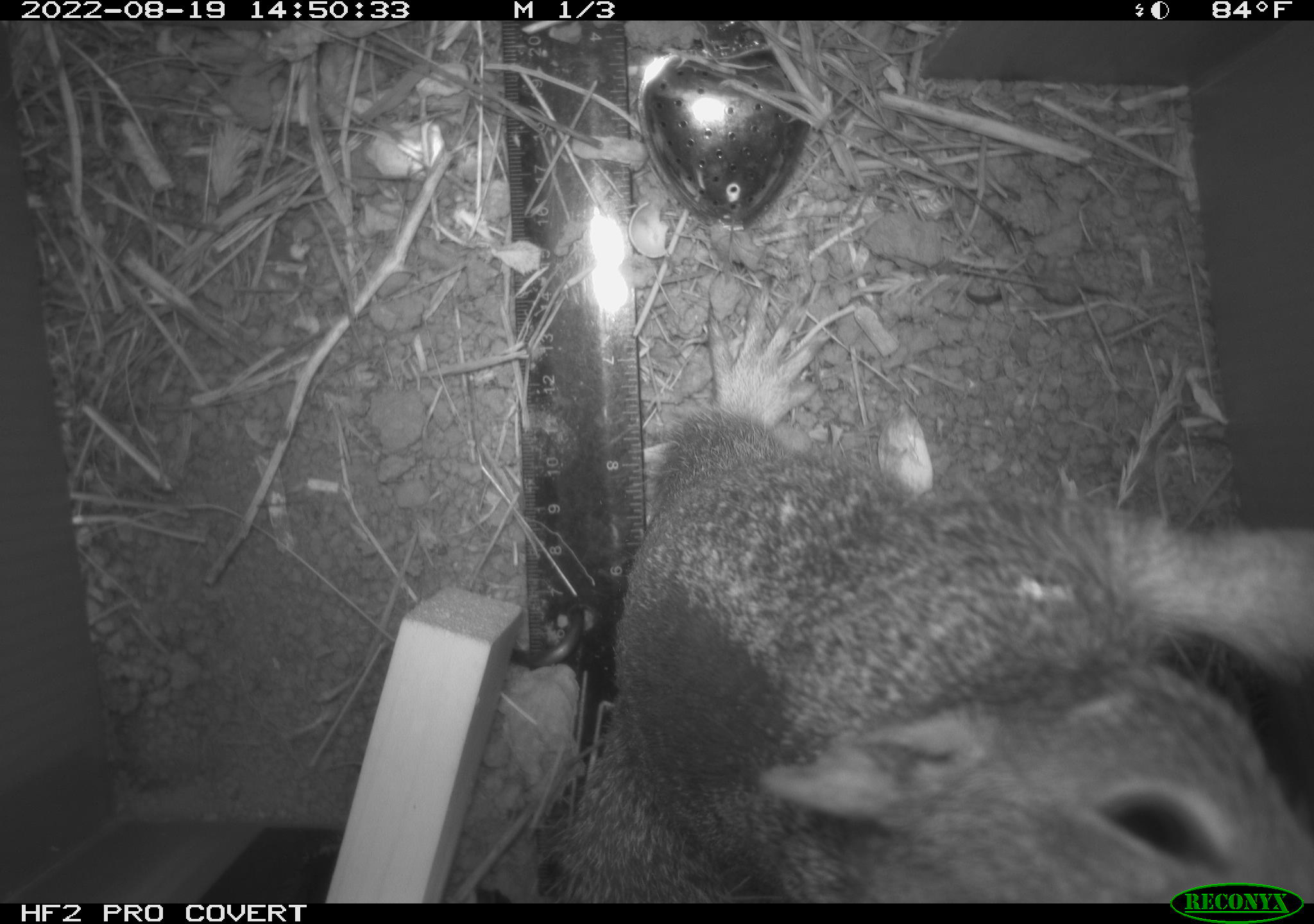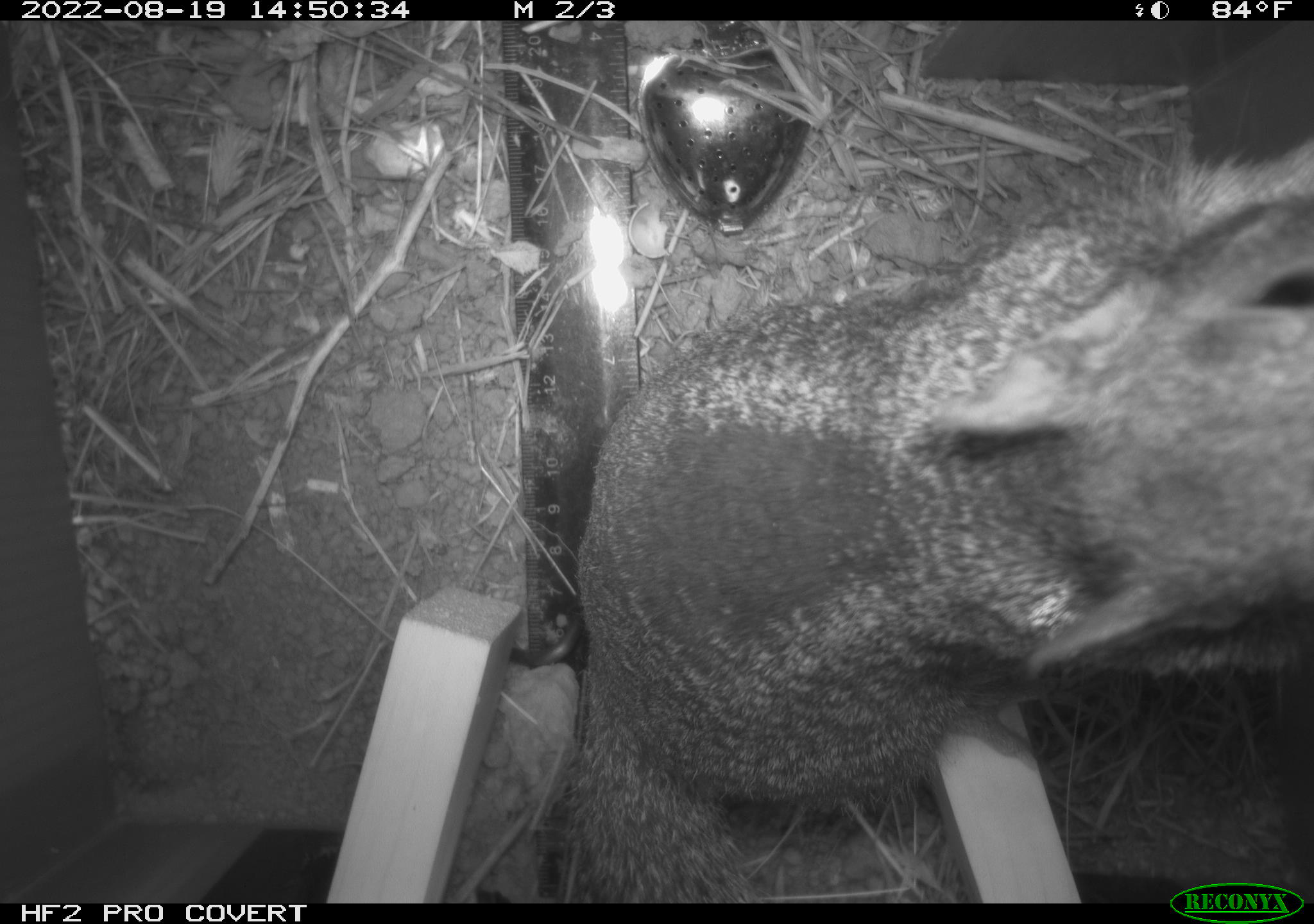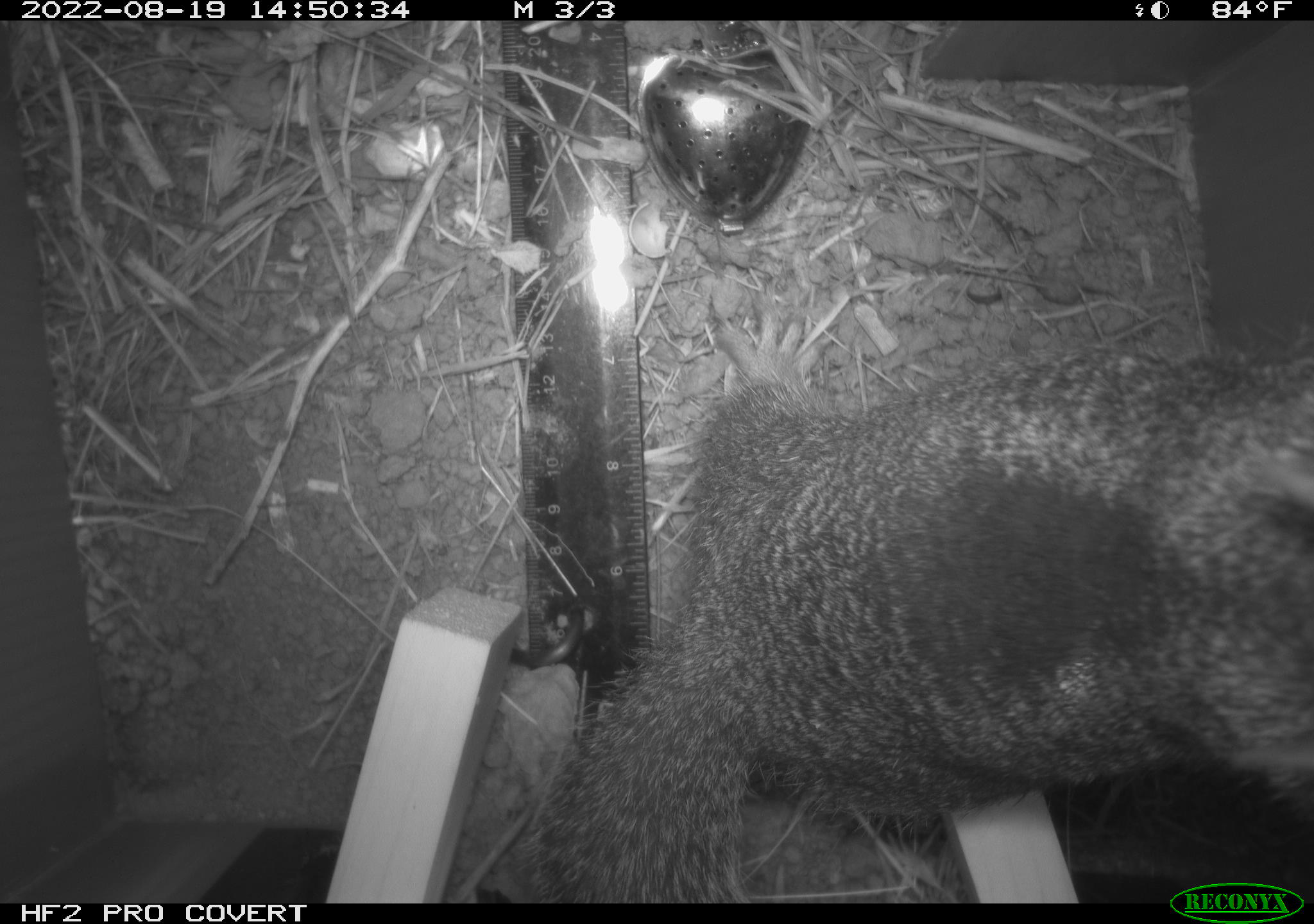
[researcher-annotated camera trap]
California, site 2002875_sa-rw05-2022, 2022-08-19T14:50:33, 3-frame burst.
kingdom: Animalia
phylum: Chordata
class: Mammalia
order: Rodentia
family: Sciuridae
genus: Otospermophilus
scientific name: Otospermophilus beecheyi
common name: california ground squirrel